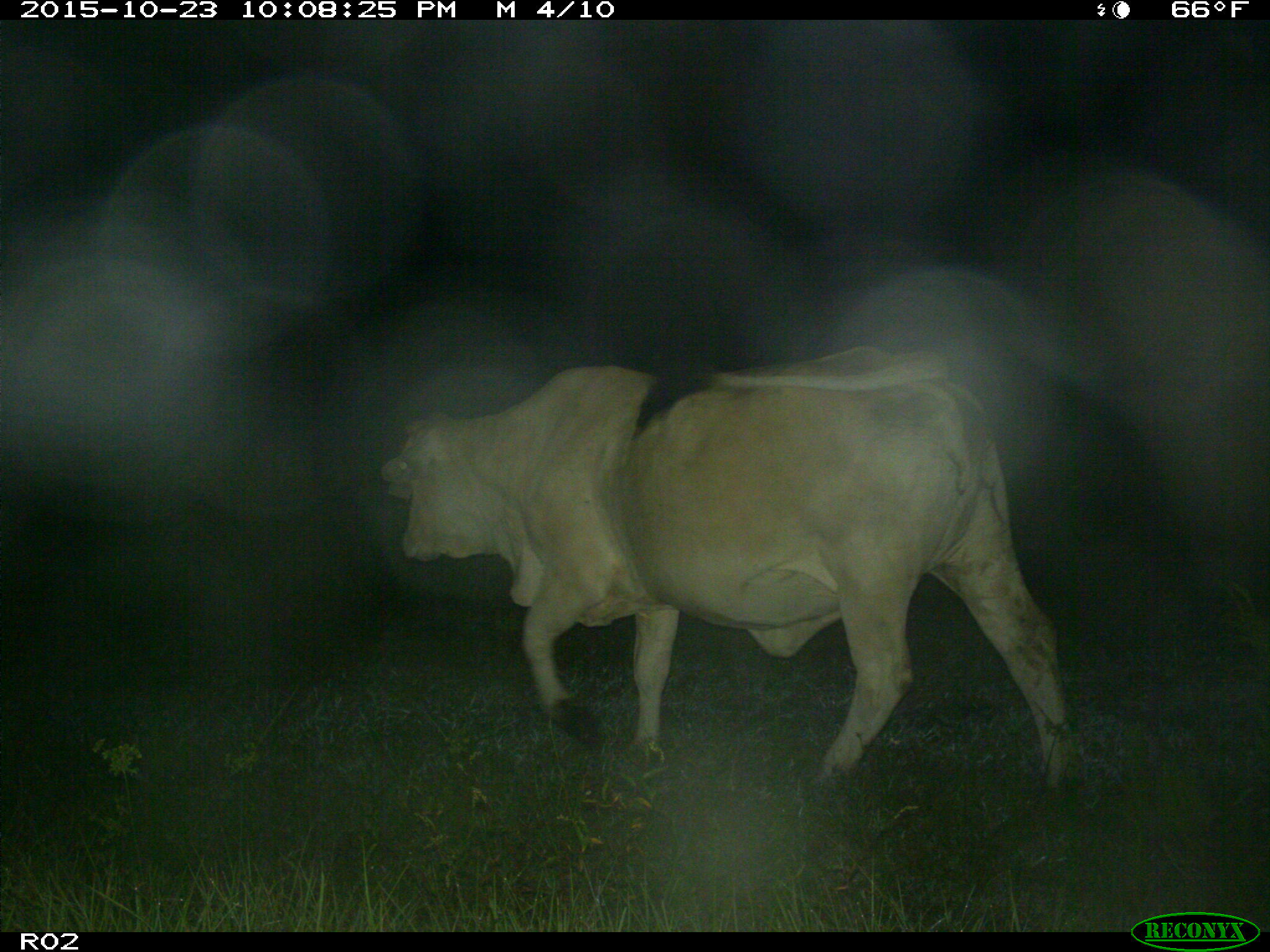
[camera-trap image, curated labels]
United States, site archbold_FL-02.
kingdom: Animalia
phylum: Chordata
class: Mammalia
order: Artiodactyla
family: Bovidae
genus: Bos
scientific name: Bos taurus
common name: domestic cow